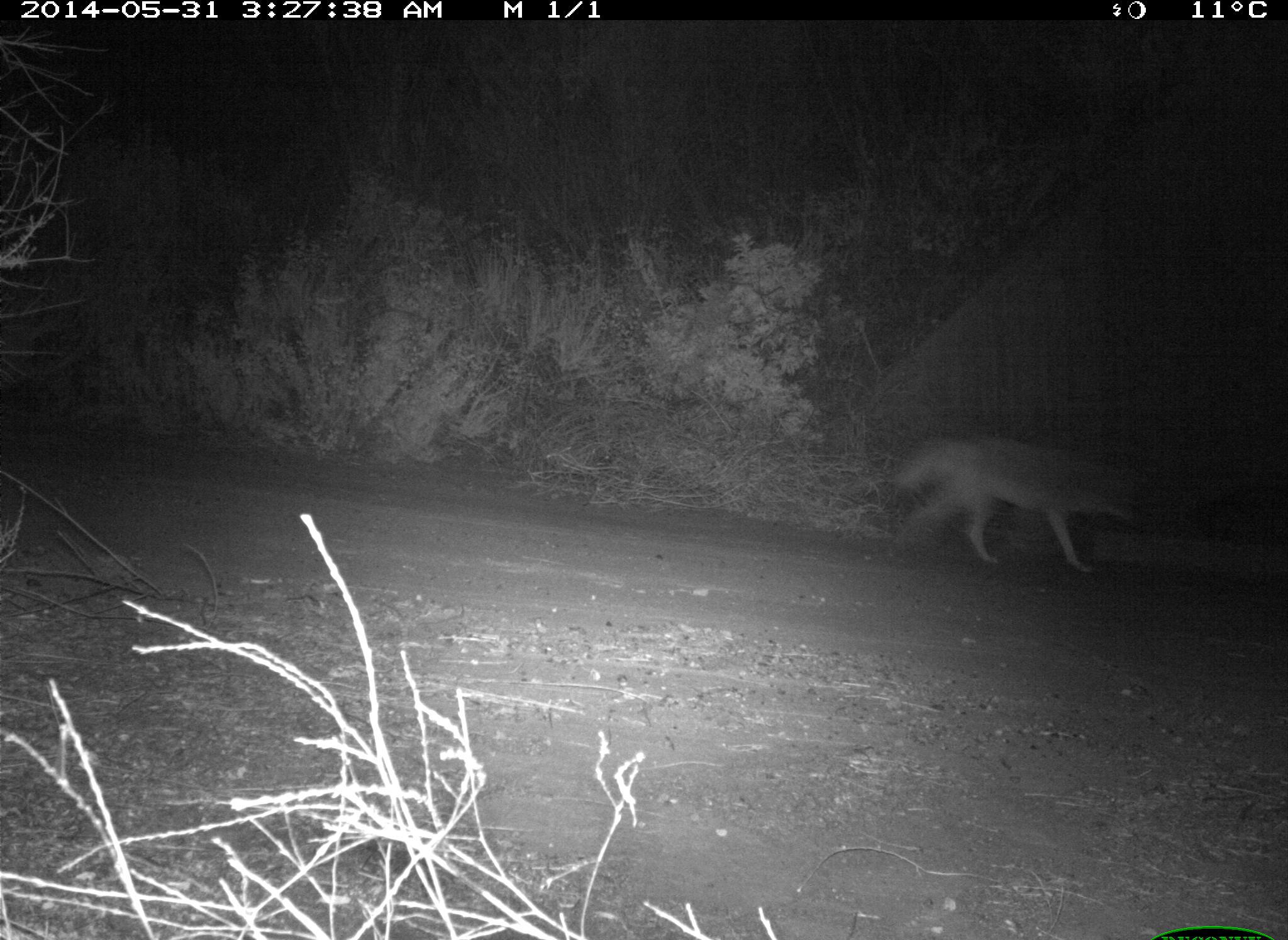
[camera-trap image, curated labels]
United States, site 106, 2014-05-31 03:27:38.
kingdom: Animalia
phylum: Chordata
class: Mammalia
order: Carnivora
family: Canidae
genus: Canis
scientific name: Canis latrans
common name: coyote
Coyote (Canis latrans).